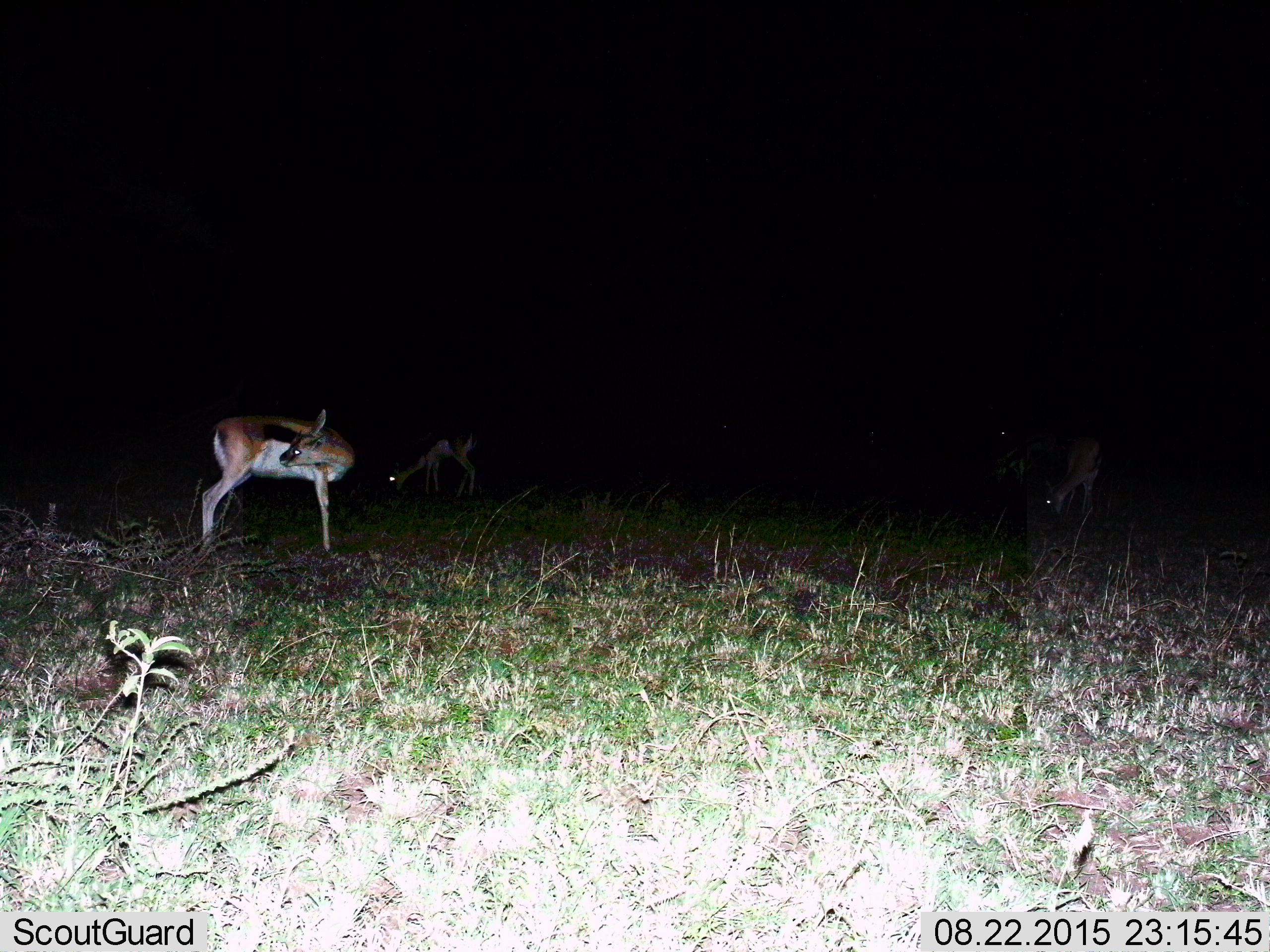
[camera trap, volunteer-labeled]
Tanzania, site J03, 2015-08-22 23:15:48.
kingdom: Animalia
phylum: Chordata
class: Mammalia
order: Artiodactyla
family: Bovidae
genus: Eudorcas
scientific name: Eudorcas thomsonii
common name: thomson's gazelle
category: gazellethomsons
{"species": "gazellethomsons (thomson's gazelle) (Eudorcas thomsonii)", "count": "3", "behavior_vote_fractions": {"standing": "78%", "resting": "0%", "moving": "0%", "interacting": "0%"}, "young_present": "0%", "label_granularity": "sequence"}